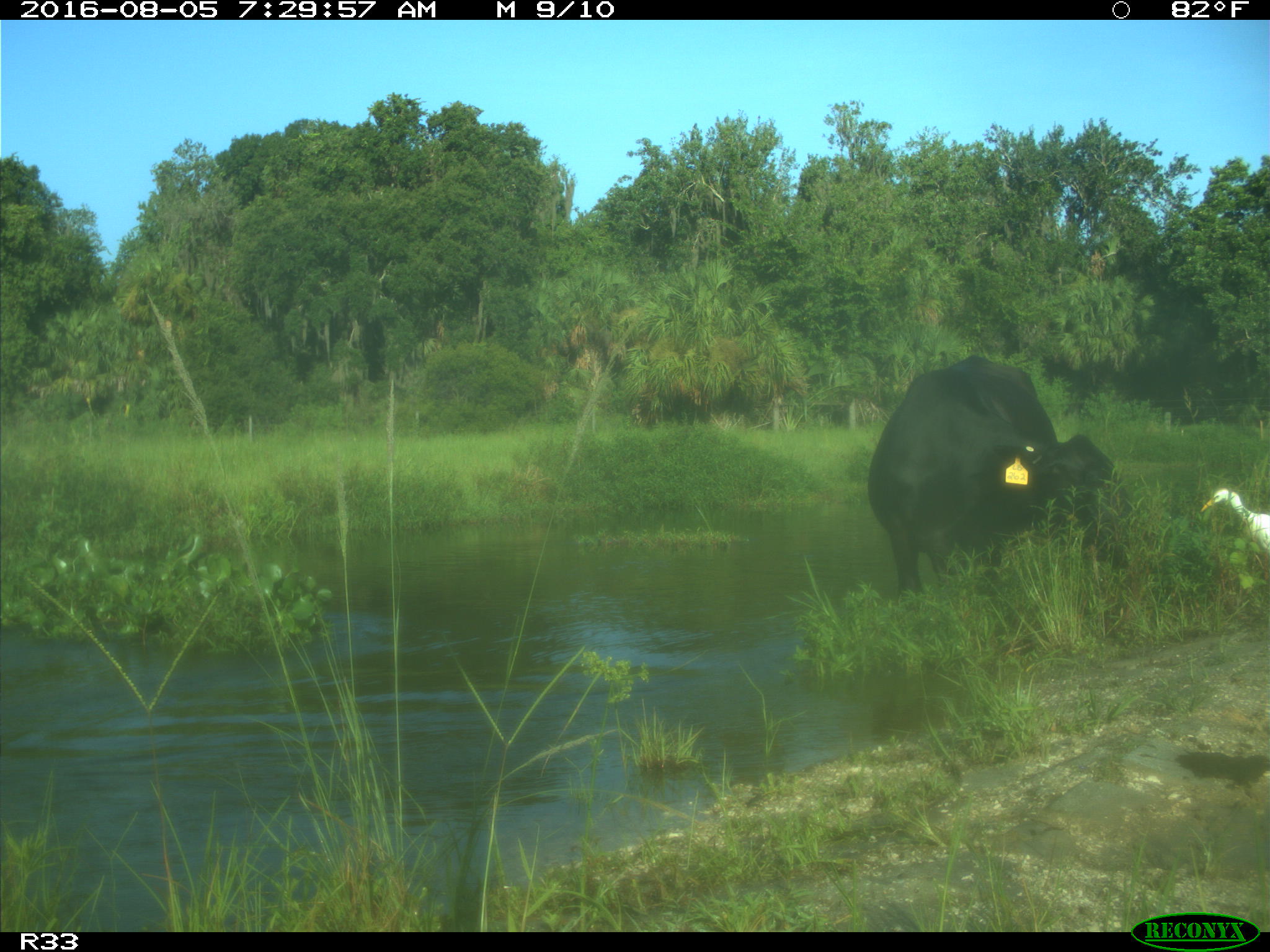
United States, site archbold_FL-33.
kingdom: Animalia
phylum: Chordata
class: Mammalia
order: Artiodactyla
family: Bovidae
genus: Bos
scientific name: Bos taurus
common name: domestic cow